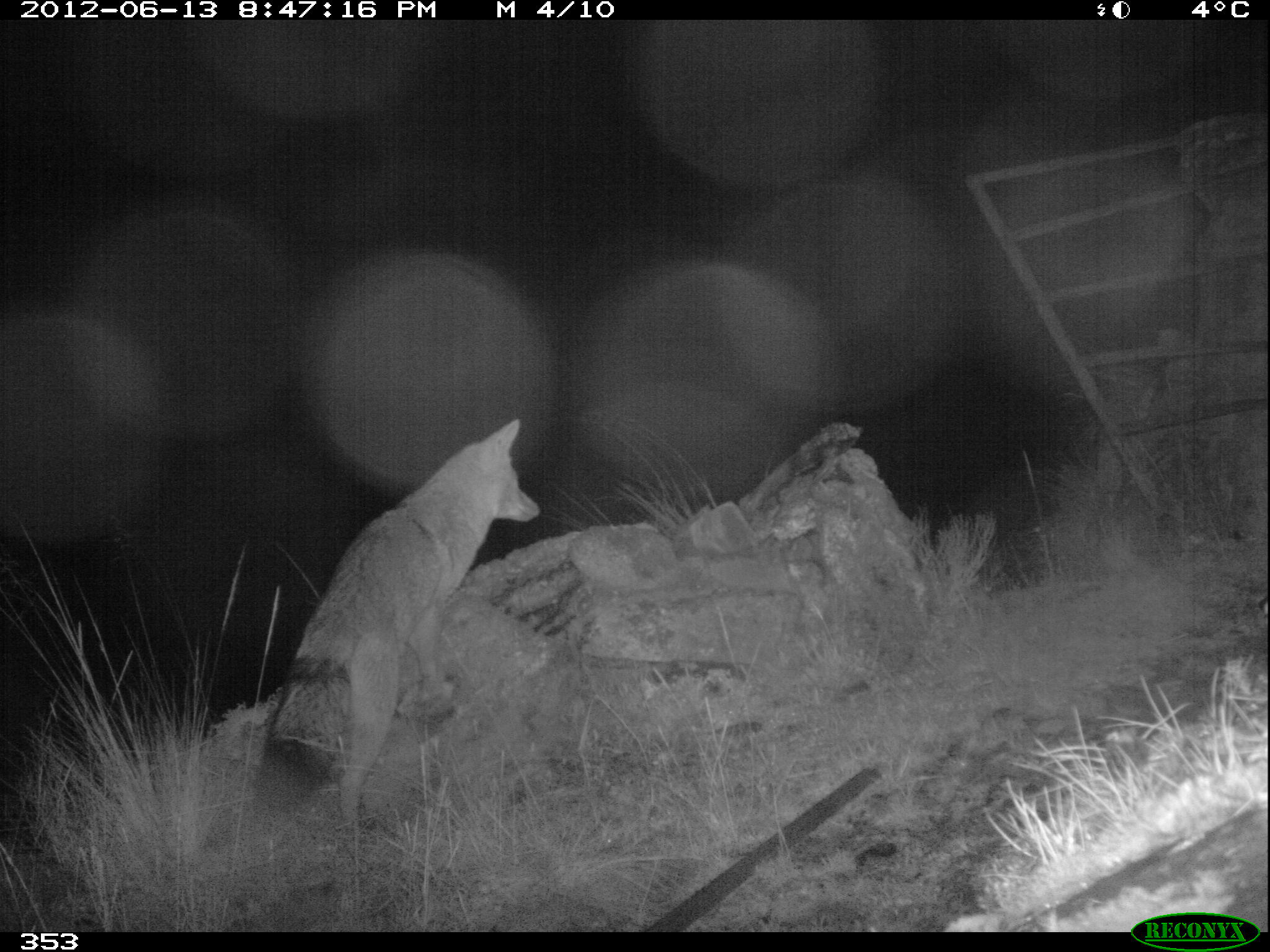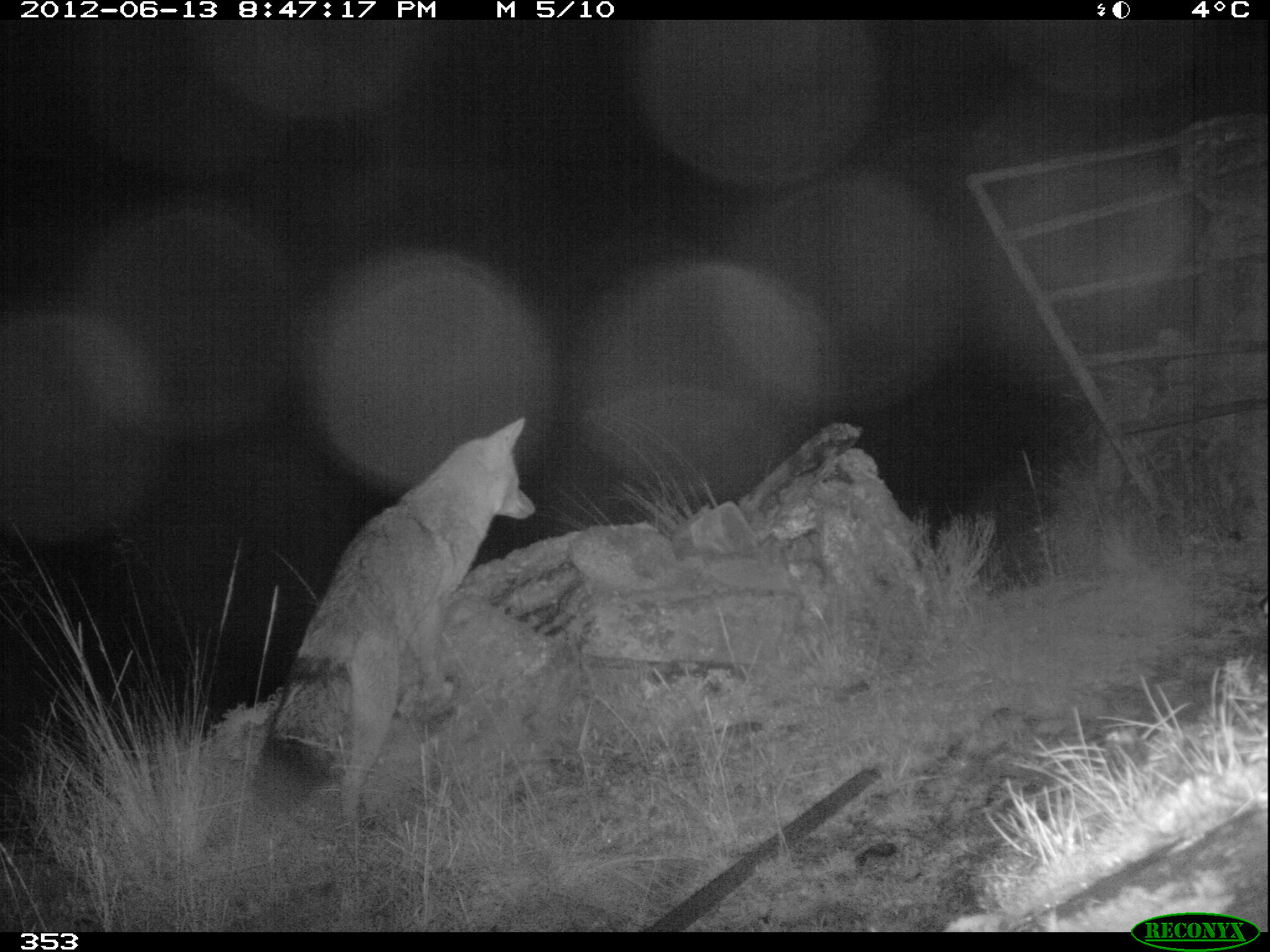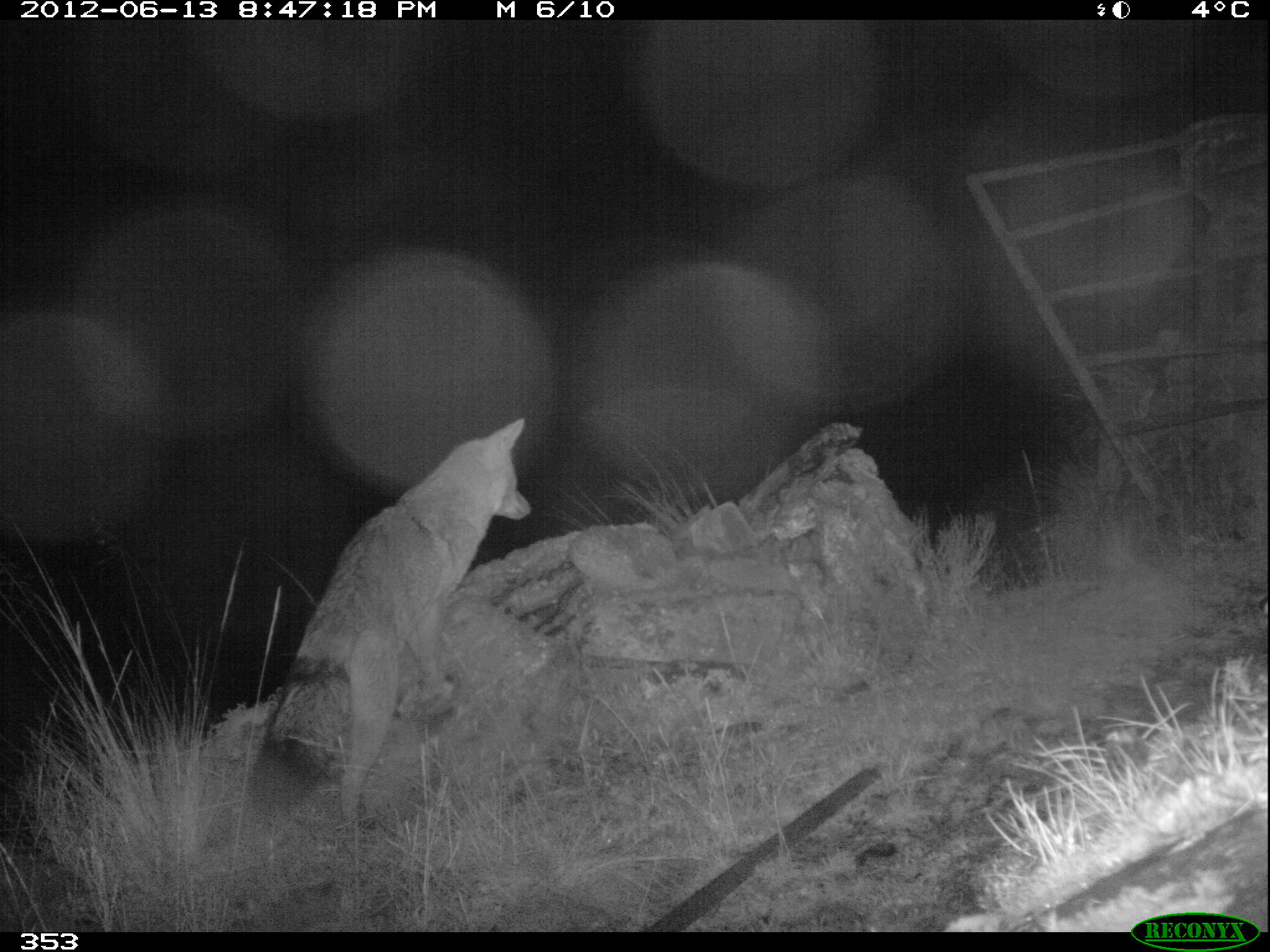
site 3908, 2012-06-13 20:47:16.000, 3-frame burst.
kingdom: Animalia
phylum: Chordata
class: Mammalia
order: Carnivora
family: Canidae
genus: Lycalopex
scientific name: Lycalopex culpaeus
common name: culpeo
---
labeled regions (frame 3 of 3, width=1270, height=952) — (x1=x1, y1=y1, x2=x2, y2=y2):
lycalopex culpaeus: (x1=253, y1=414, x2=533, y2=824)